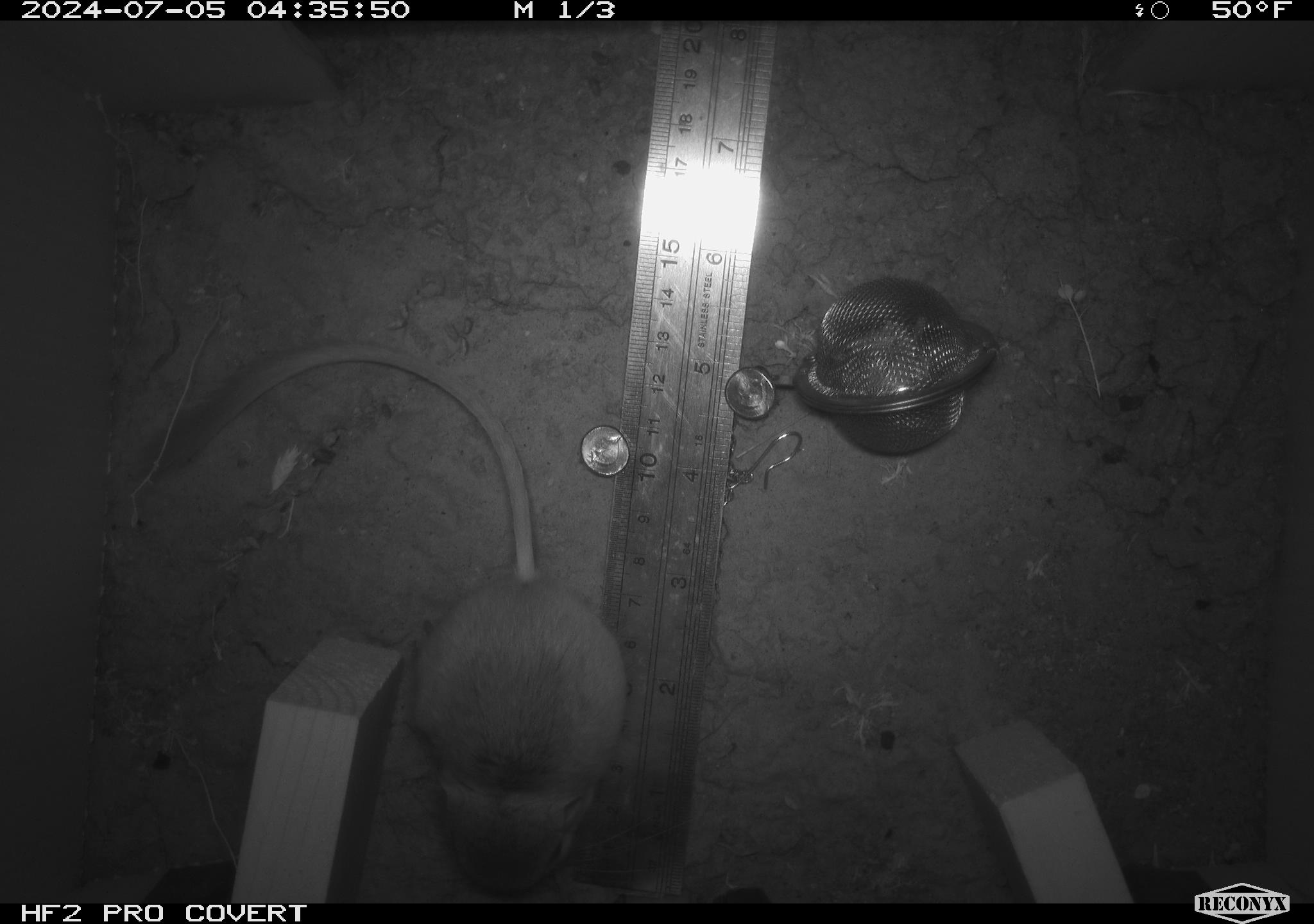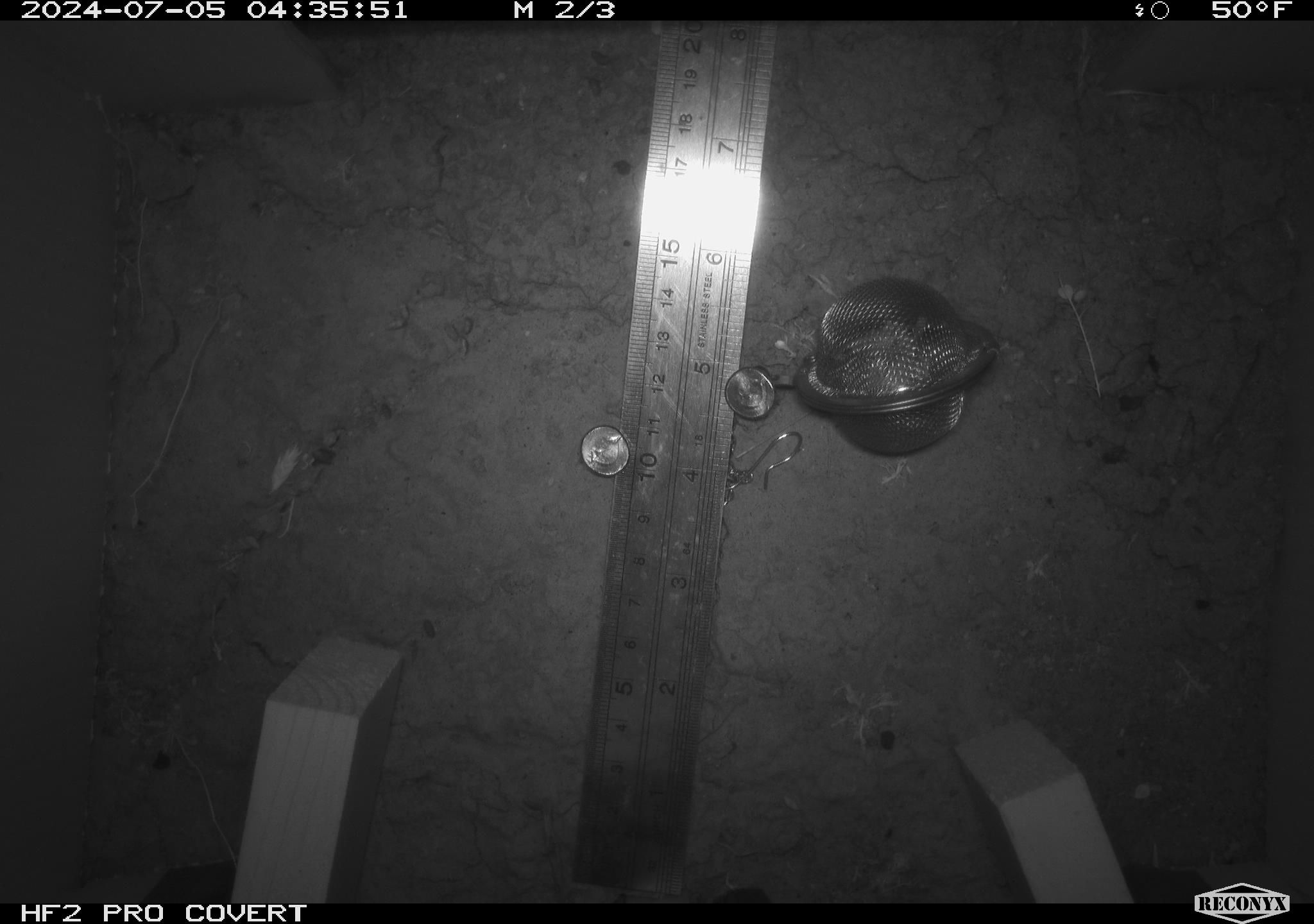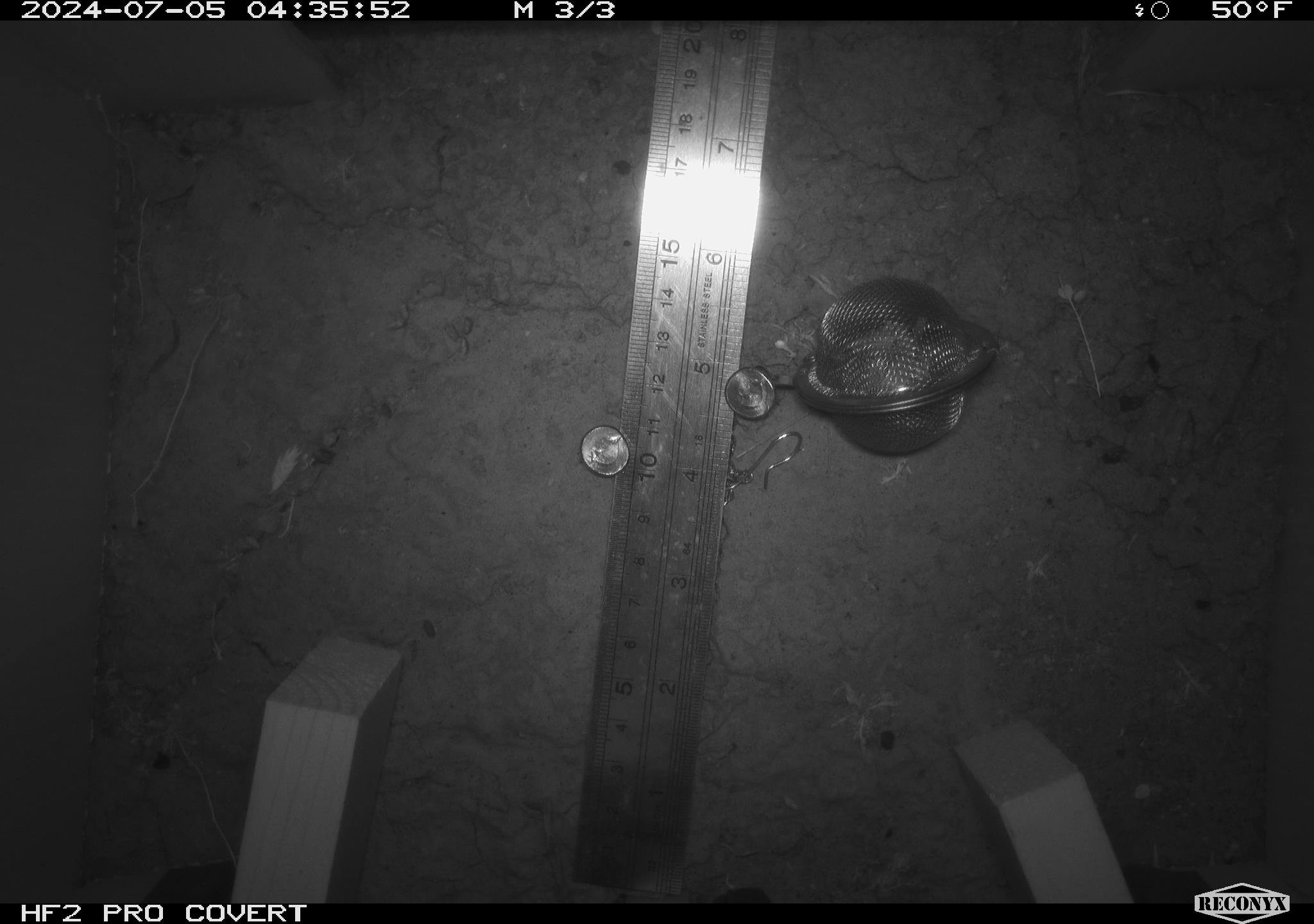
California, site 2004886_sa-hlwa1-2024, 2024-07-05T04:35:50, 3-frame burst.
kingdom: Animalia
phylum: Chordata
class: Mammalia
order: Rodentia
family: Heteromyidae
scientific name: Heteromyidae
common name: kangaroo rats and pocket mice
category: heteromyidae family